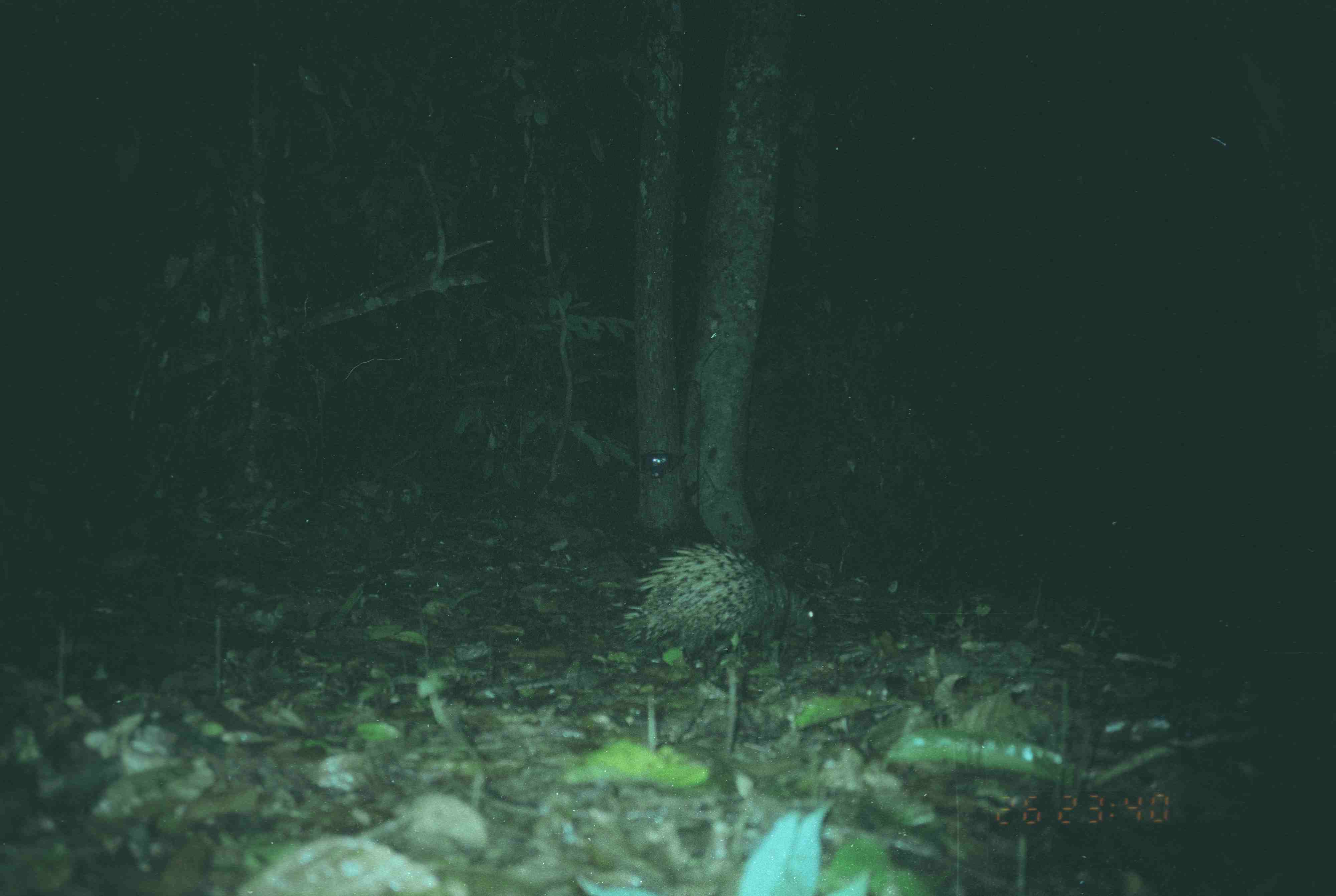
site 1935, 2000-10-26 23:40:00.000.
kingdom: Animalia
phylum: Chordata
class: Mammalia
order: Rodentia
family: Hystricidae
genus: Hystrix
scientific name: Hystrix brachyura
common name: east asian porcupine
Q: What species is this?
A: Hystrix brachyura (east asian porcupine).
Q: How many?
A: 1.